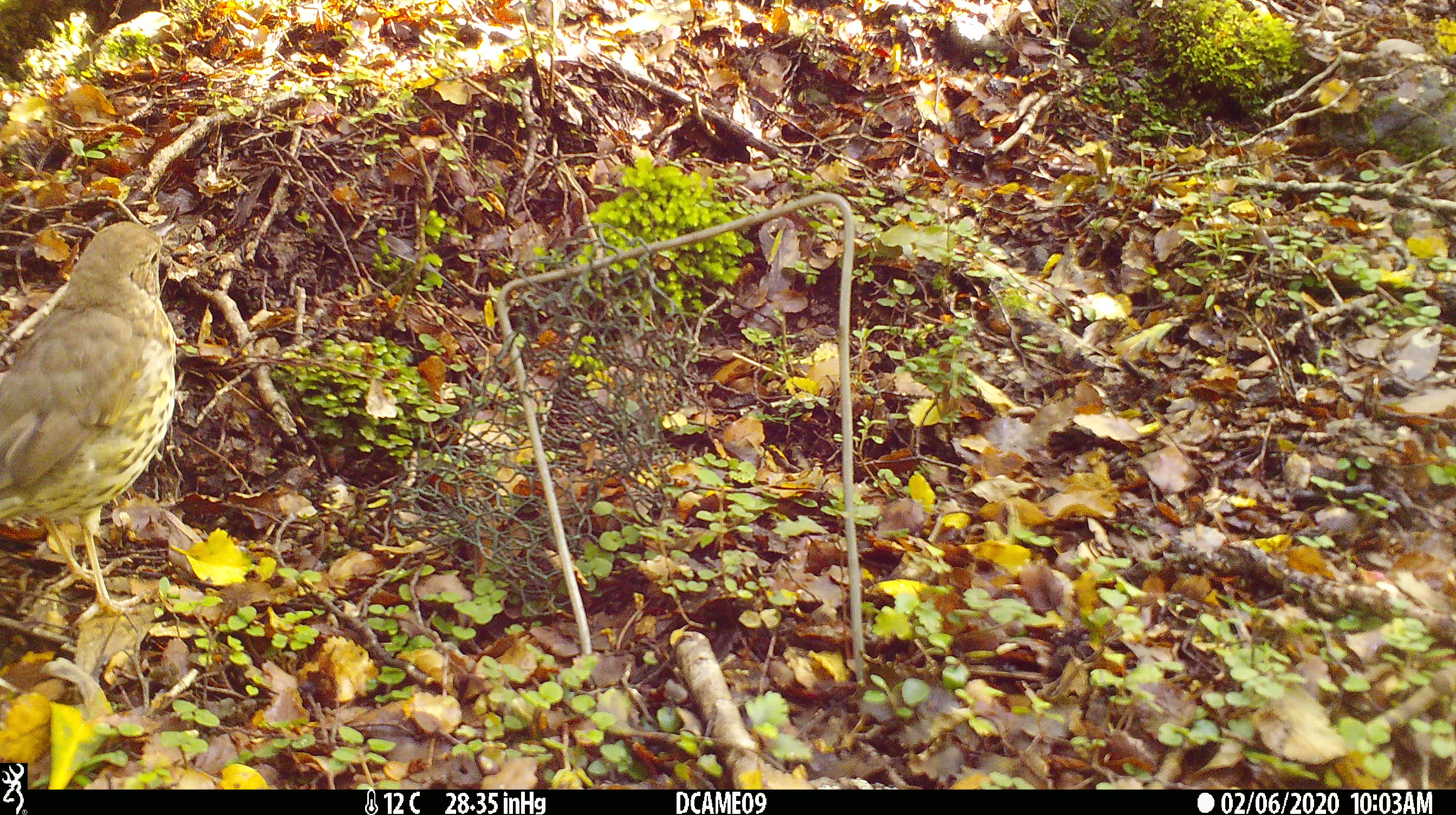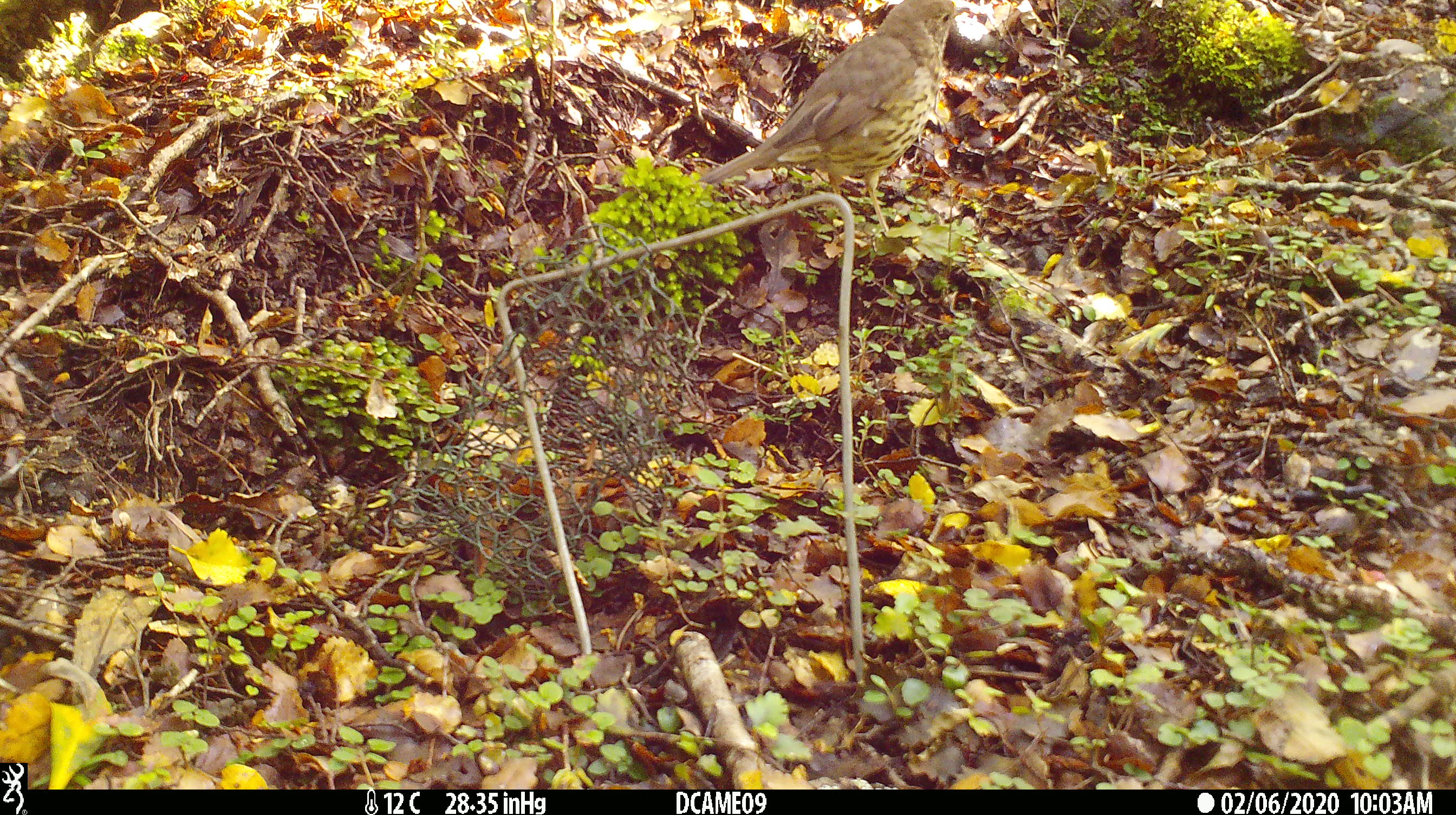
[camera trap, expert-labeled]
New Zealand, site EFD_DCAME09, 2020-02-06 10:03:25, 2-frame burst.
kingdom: Animalia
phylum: Chordata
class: Aves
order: Passeriformes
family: Turdidae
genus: Turdus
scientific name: Turdus philomelos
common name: song thrush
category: thrush